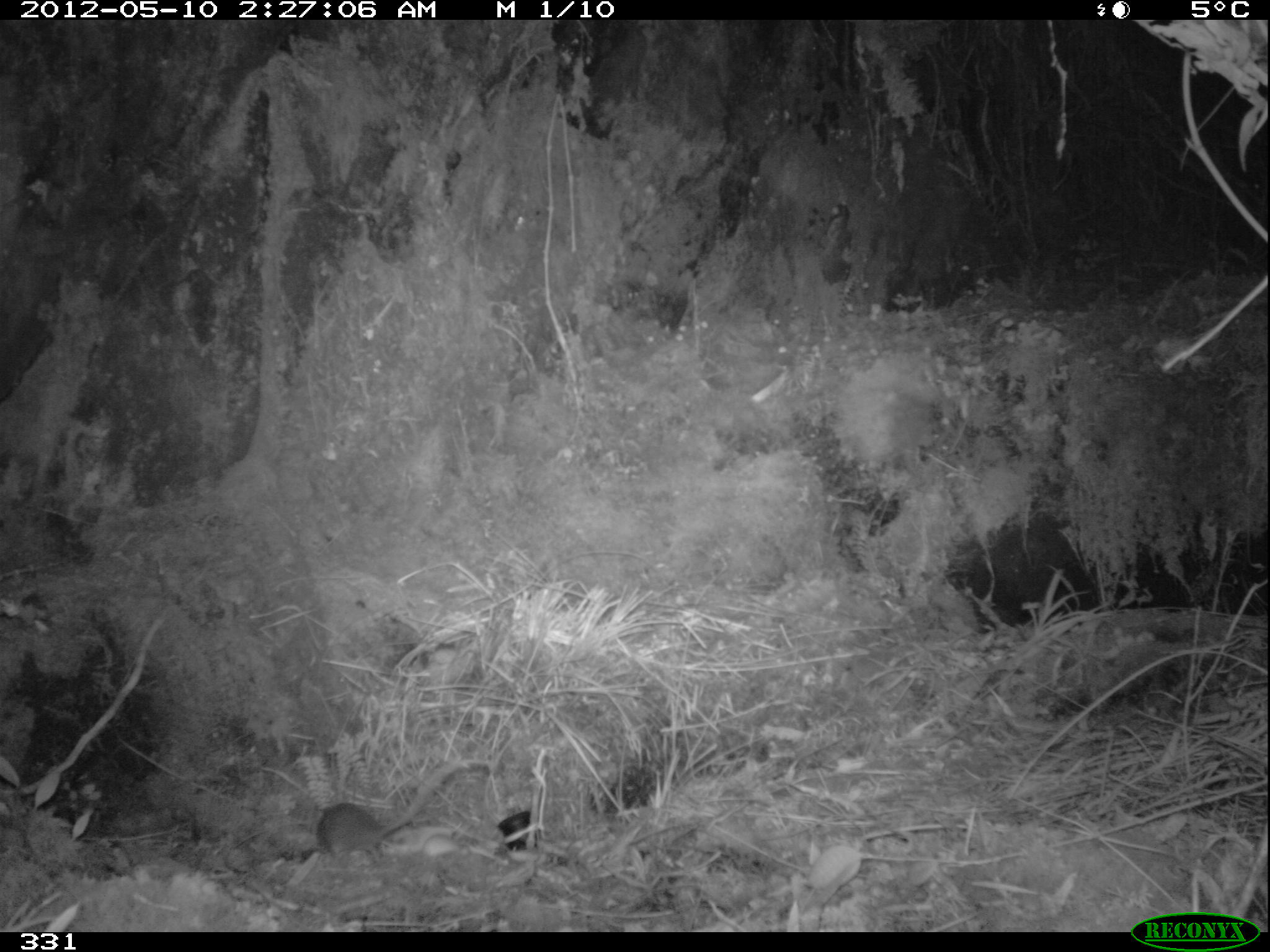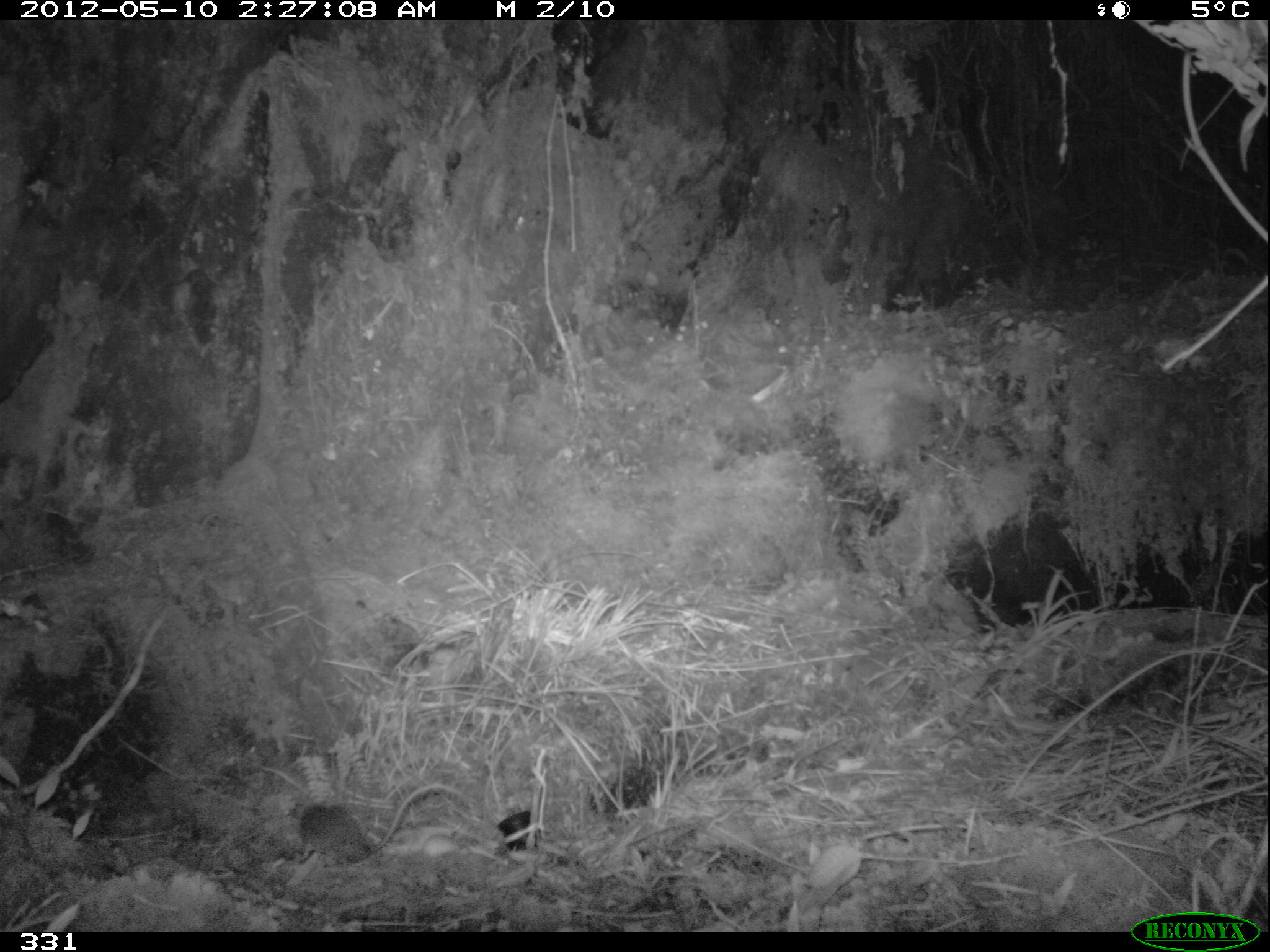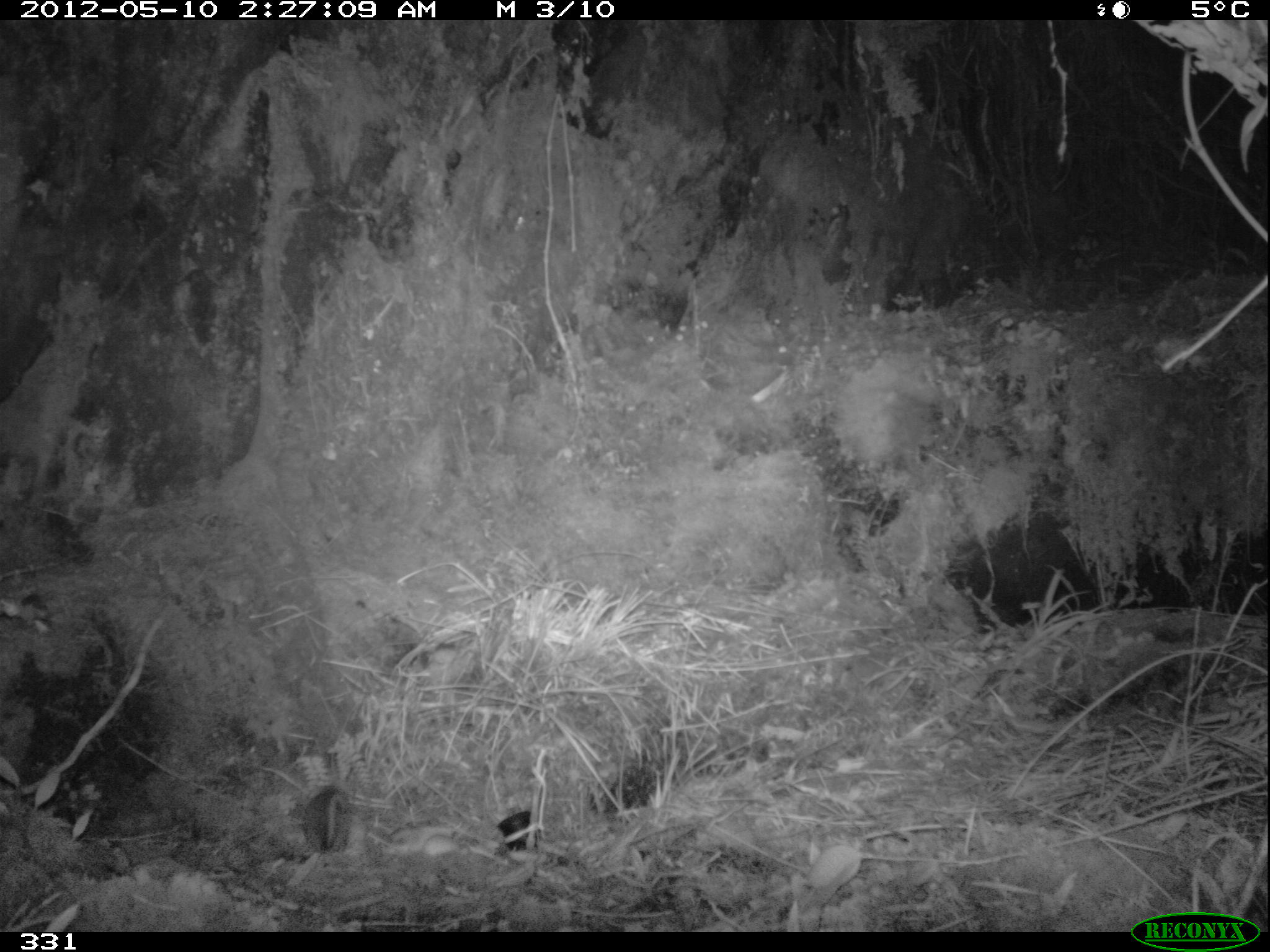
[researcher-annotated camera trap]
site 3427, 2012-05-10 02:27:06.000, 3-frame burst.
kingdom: Animalia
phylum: Chordata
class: Mammalia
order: Rodentia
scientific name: Rodentia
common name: rodents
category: unknown rodent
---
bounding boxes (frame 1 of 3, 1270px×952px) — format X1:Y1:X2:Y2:
unknown rodent: 316:759:487:862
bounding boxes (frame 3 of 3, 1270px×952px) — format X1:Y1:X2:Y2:
unknown rodent: 302:785:353:852